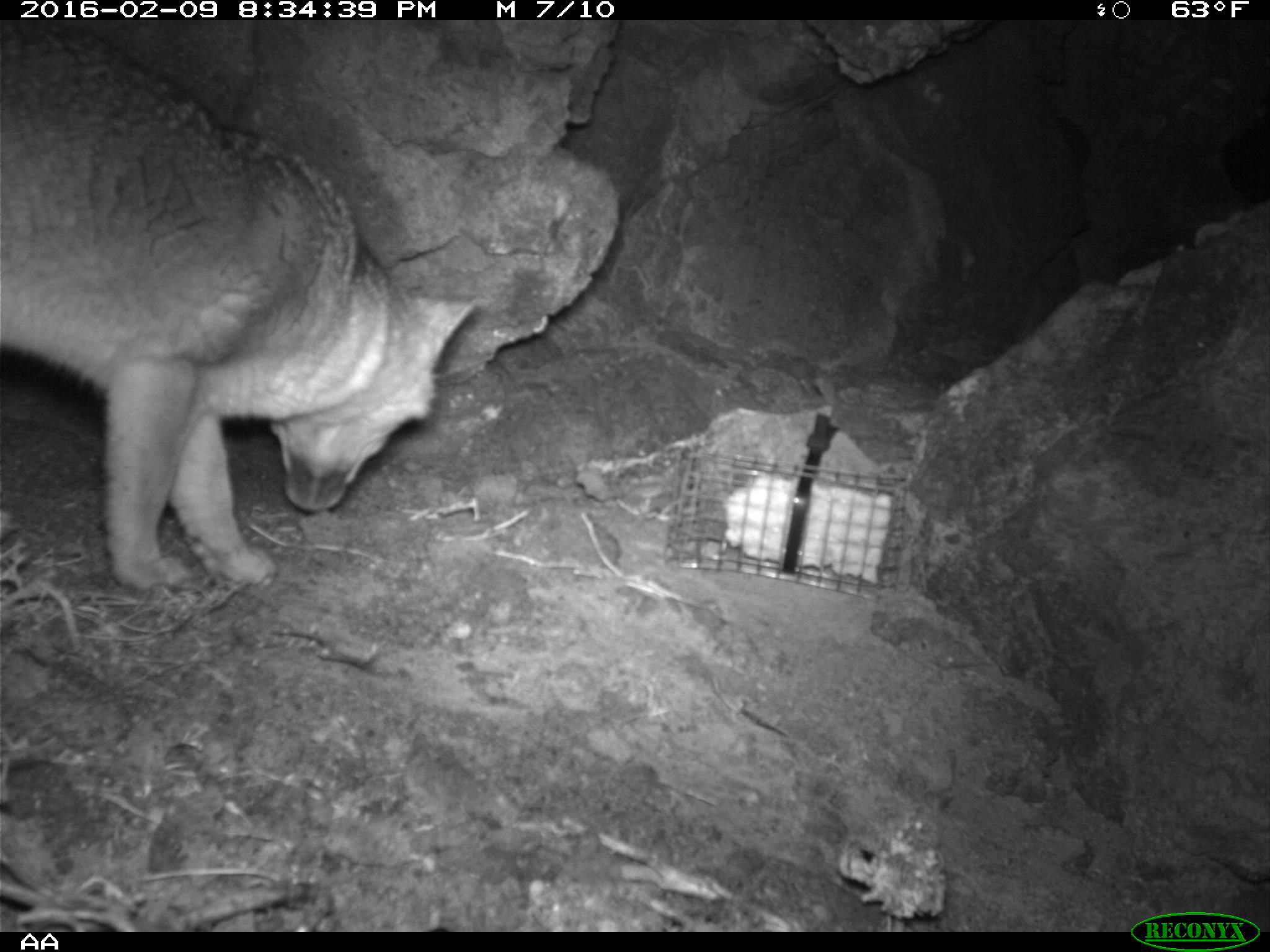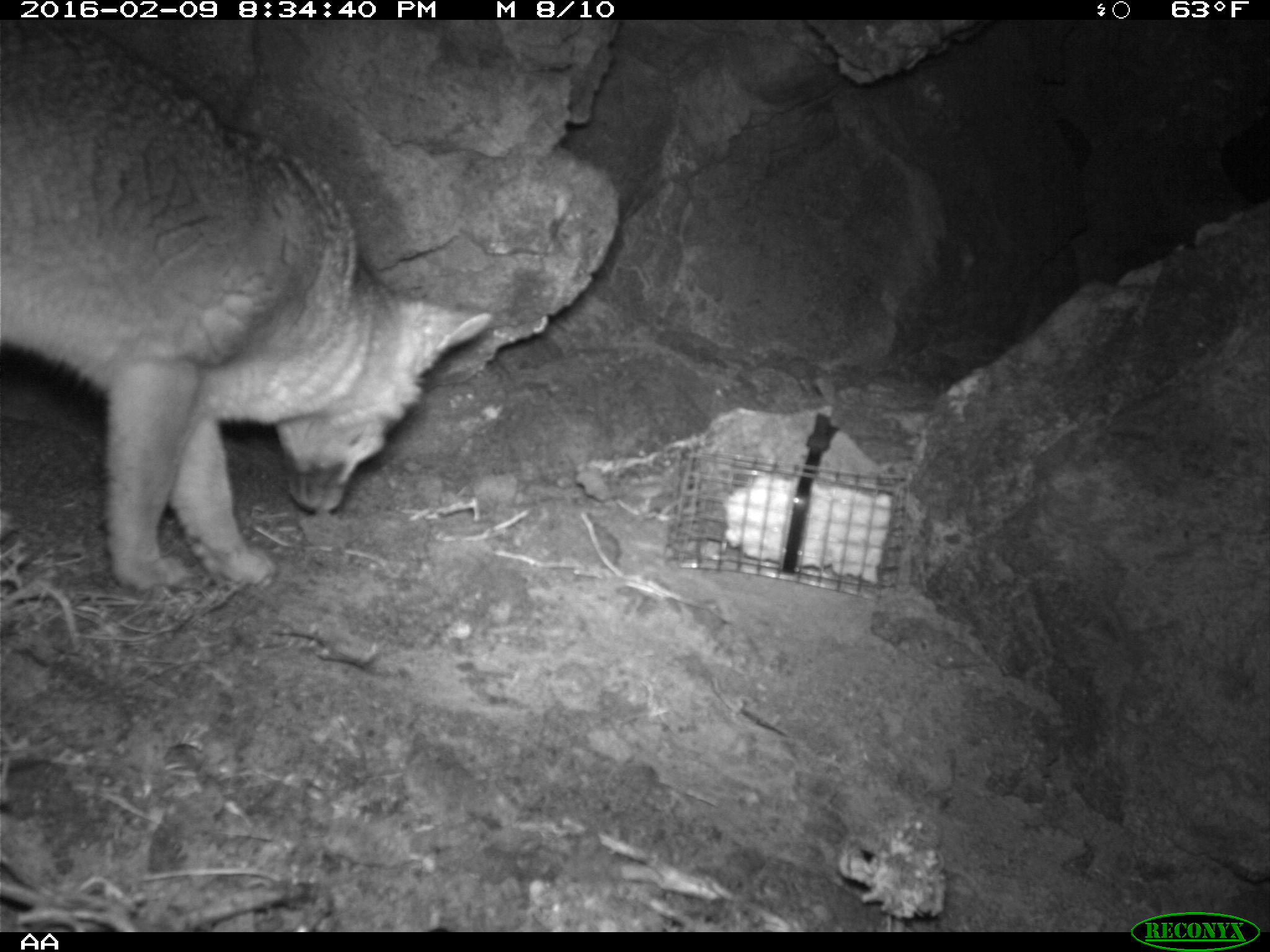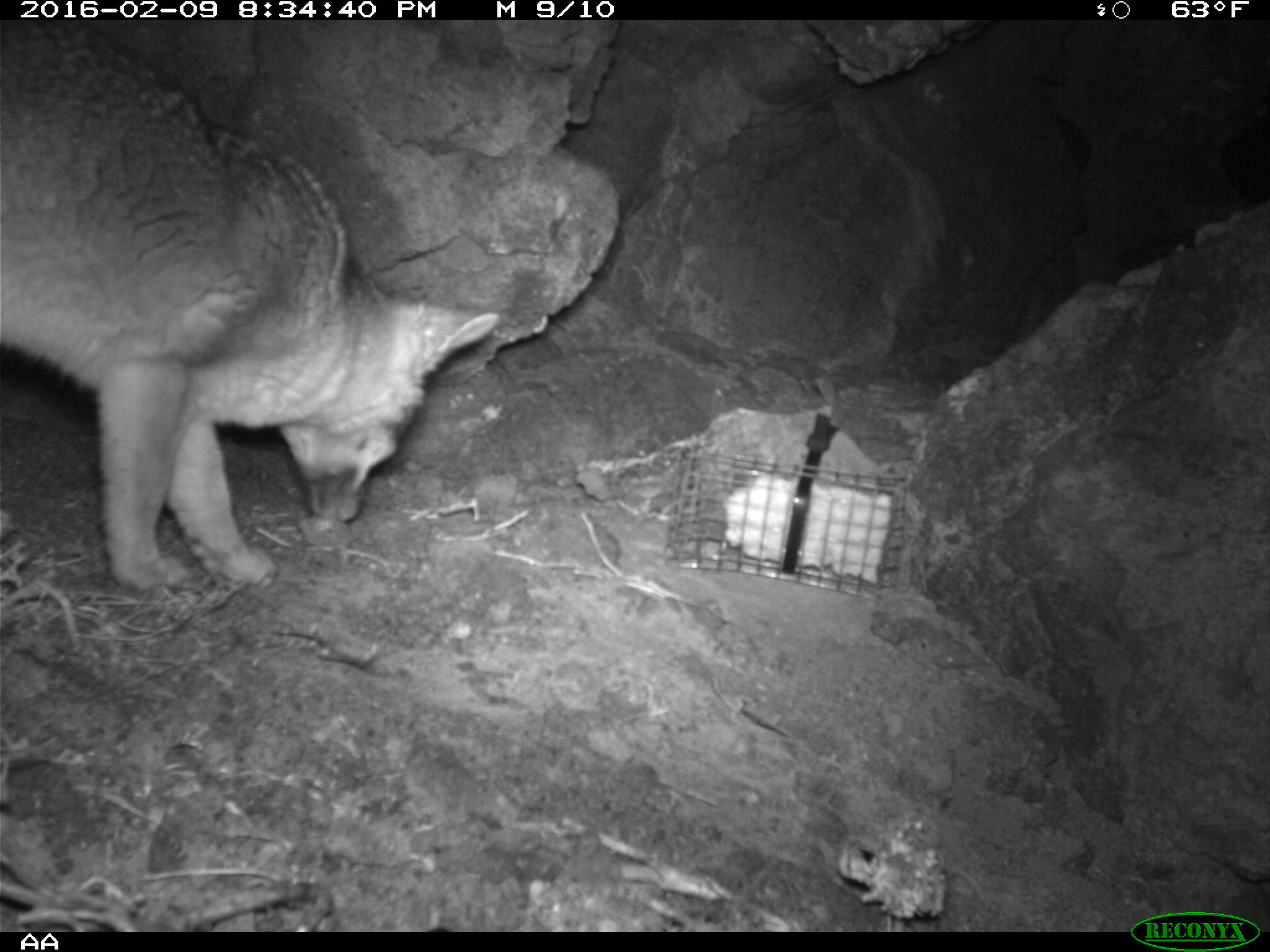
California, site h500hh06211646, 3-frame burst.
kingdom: Animalia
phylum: Chordata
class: Mammalia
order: Carnivora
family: Canidae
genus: Urocyon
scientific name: Urocyon littoralis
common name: island fox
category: fox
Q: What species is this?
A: Fox (island fox) (Urocyon littoralis).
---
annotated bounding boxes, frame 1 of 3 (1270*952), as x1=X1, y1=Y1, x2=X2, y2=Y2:
fox: x1=0, y1=22, x2=481, y2=596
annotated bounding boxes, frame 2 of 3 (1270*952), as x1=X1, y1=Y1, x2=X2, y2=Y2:
fox: x1=0, y1=17, x2=493, y2=591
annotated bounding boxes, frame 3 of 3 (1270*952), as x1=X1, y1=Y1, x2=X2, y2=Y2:
fox: x1=0, y1=18, x2=500, y2=598